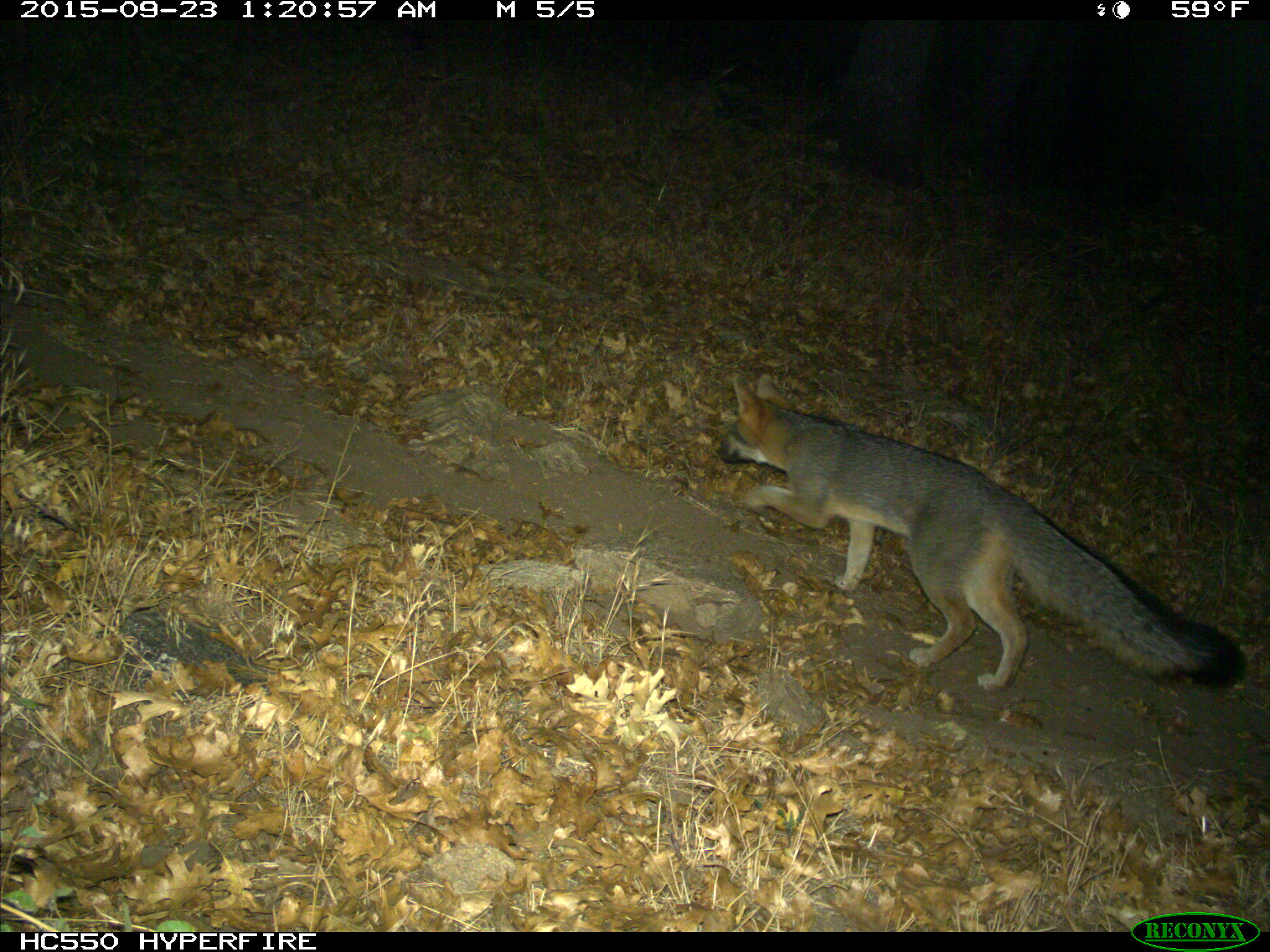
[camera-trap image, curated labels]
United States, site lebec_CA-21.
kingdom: Animalia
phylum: Chordata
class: Mammalia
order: Carnivora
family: Canidae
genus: Urocyon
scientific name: Urocyon cinereoargenteus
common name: gray fox